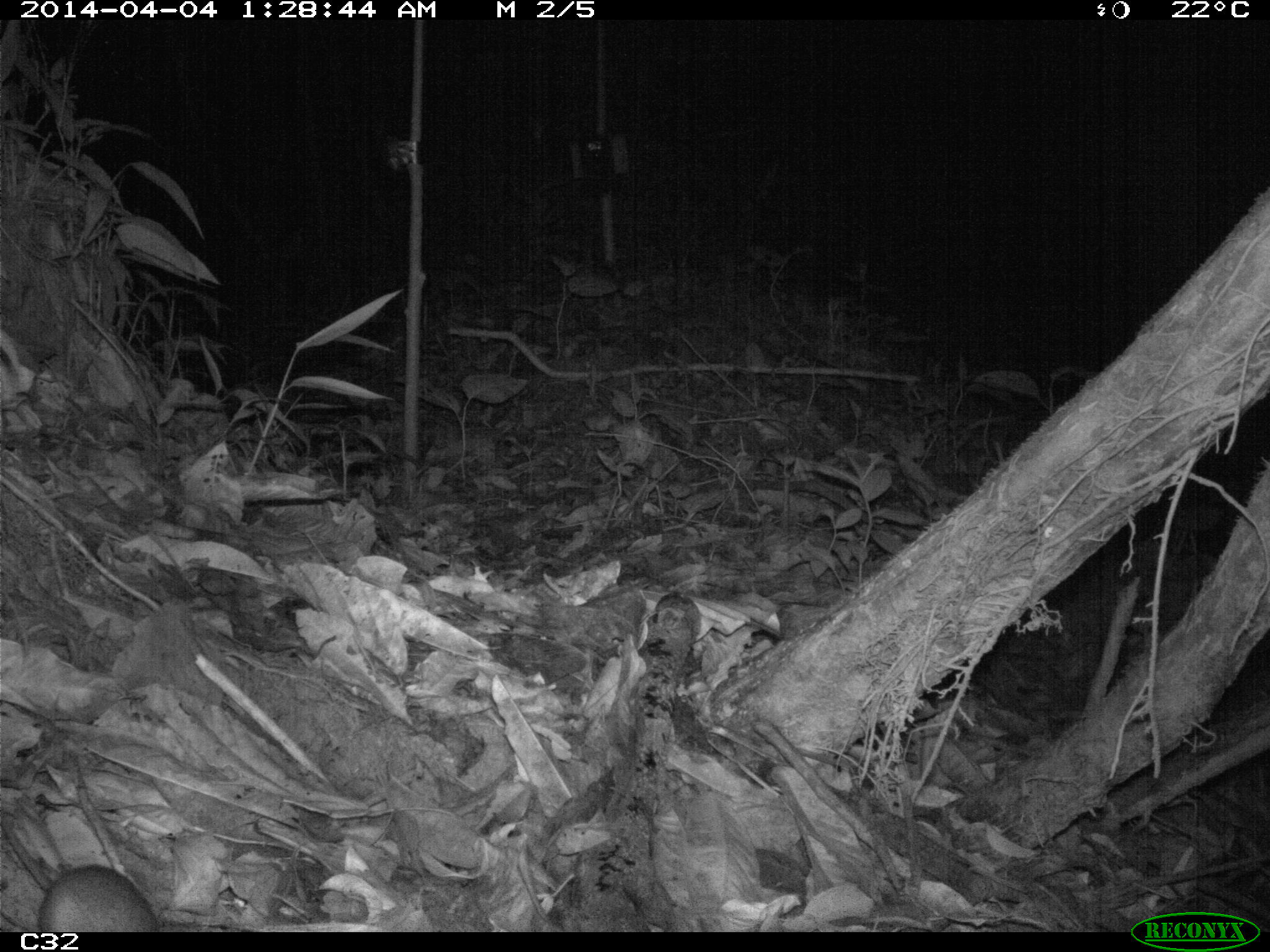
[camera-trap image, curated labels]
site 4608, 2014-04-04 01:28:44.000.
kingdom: Animalia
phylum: Chordata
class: Mammalia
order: Rodentia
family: Muridae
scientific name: Muridae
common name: mice, rats, and gerbils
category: unknown mouse or rat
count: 1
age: adult